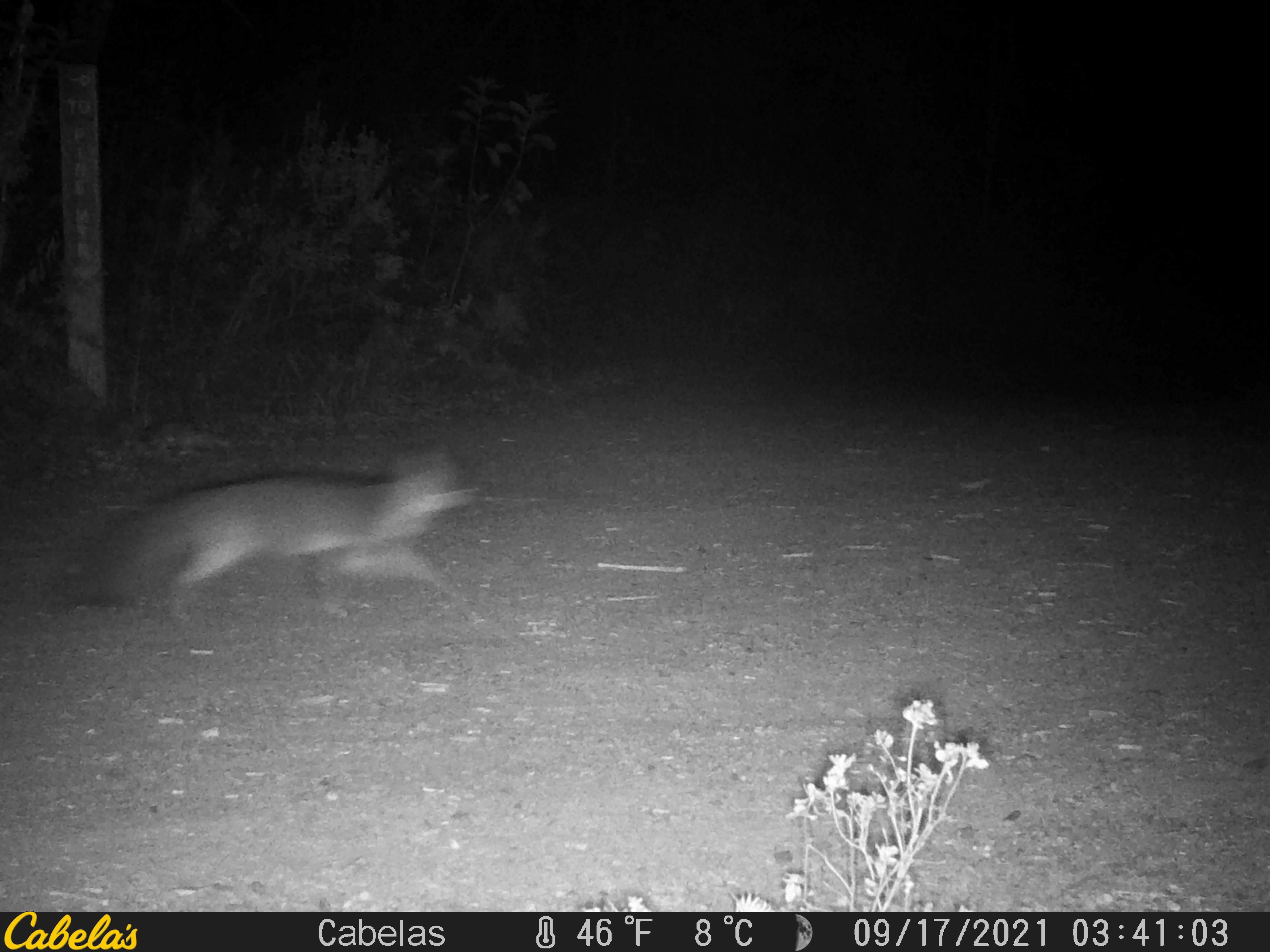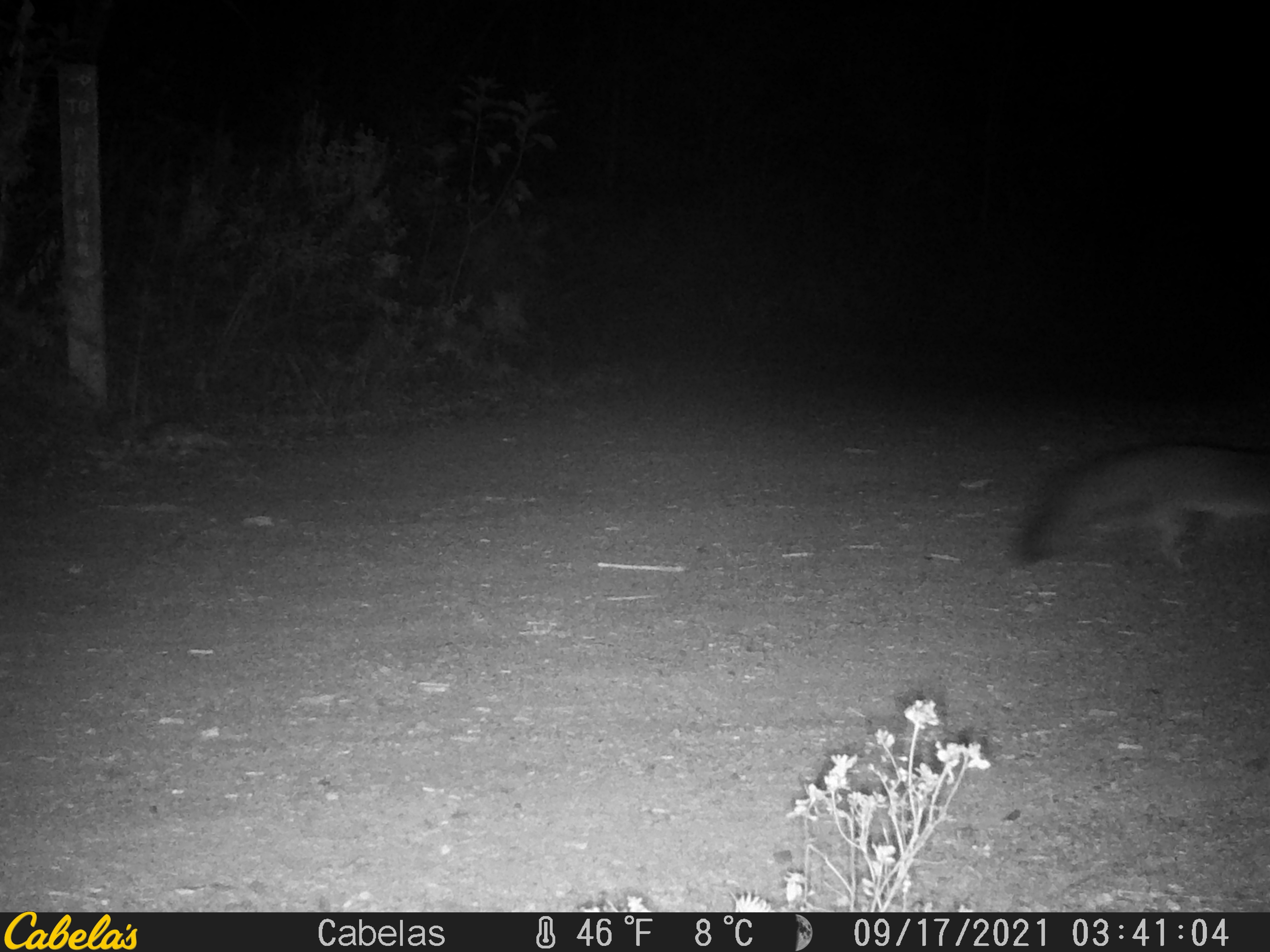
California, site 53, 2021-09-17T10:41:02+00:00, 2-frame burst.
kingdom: Animalia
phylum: Chordata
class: Mammalia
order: Carnivora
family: Canidae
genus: Urocyon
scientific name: Urocyon cinereoargenteus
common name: gray fox